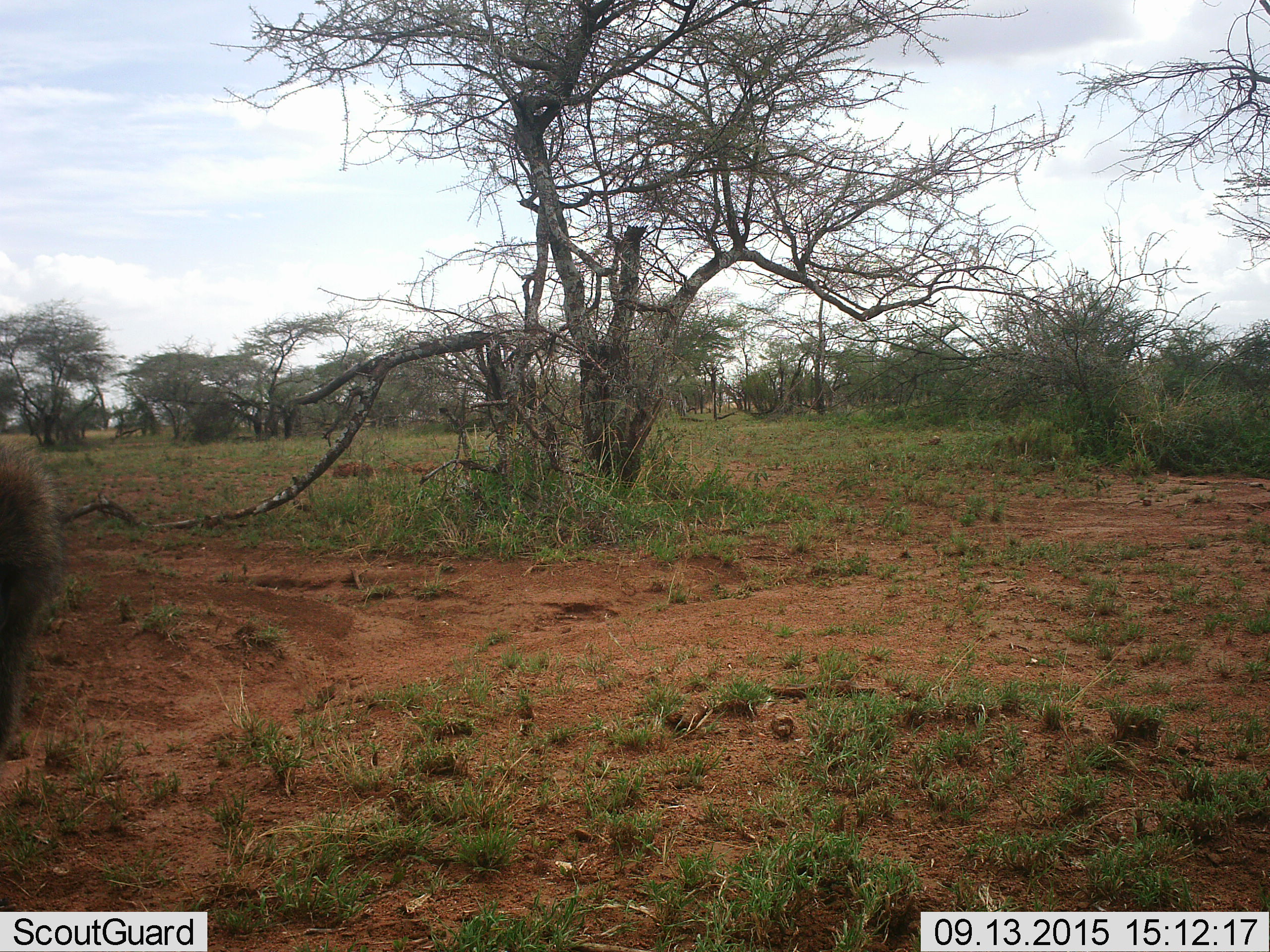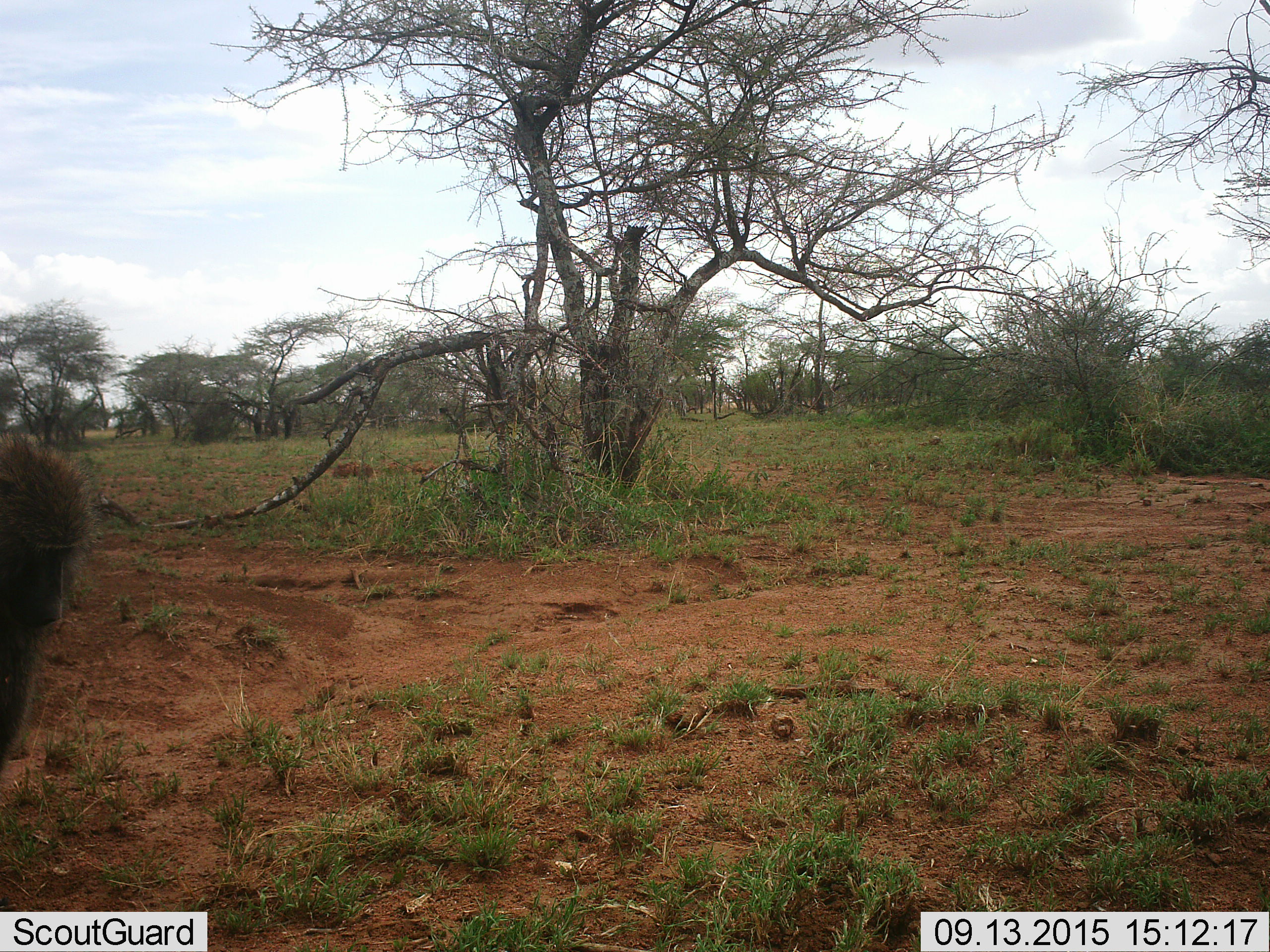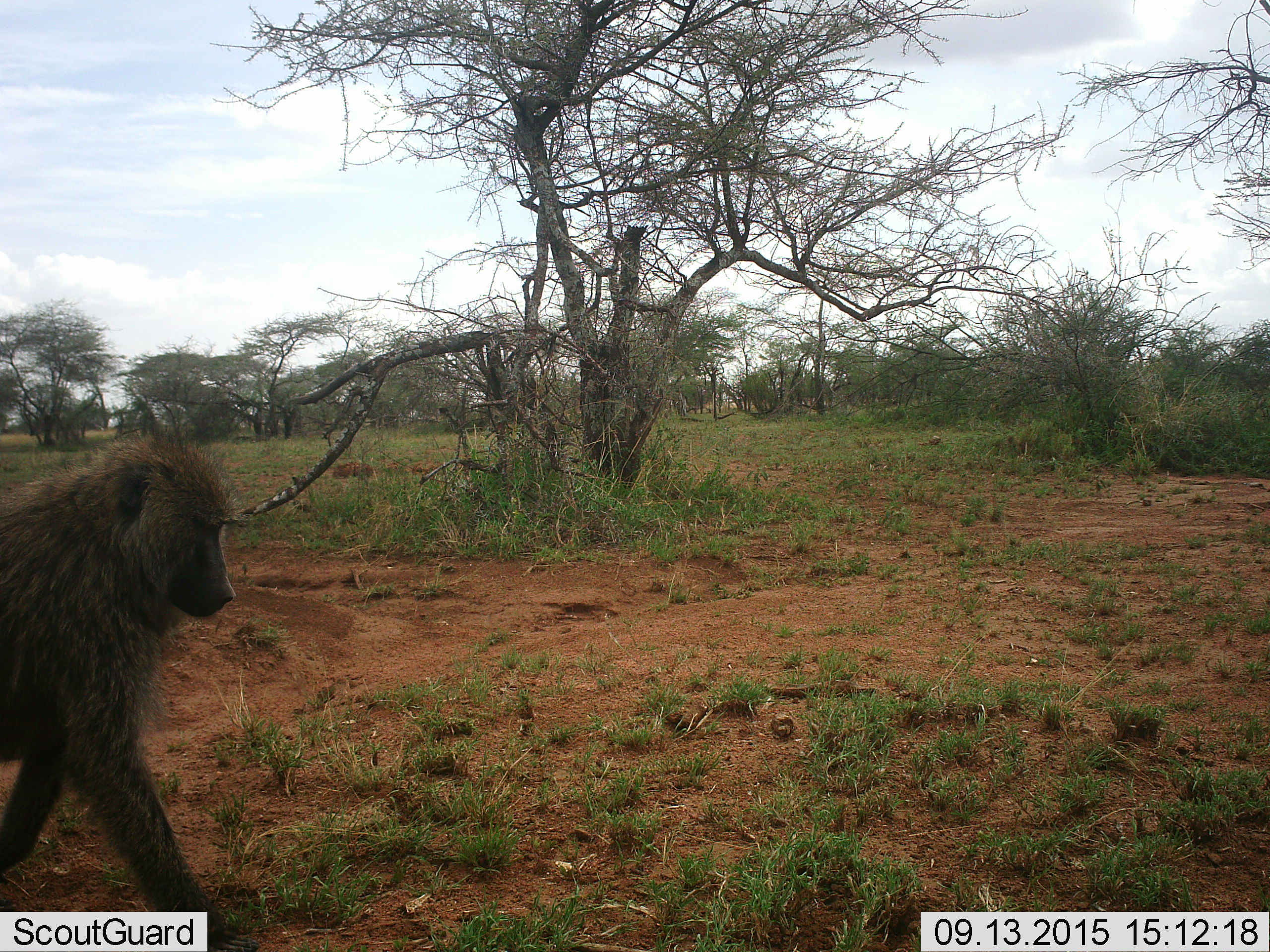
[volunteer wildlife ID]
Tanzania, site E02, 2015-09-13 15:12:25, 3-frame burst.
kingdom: Animalia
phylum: Chordata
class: Mammalia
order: Primates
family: Cercopithecidae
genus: Papio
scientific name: Papio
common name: baboon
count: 1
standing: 0%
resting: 0%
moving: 100%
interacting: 0%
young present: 0%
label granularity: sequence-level